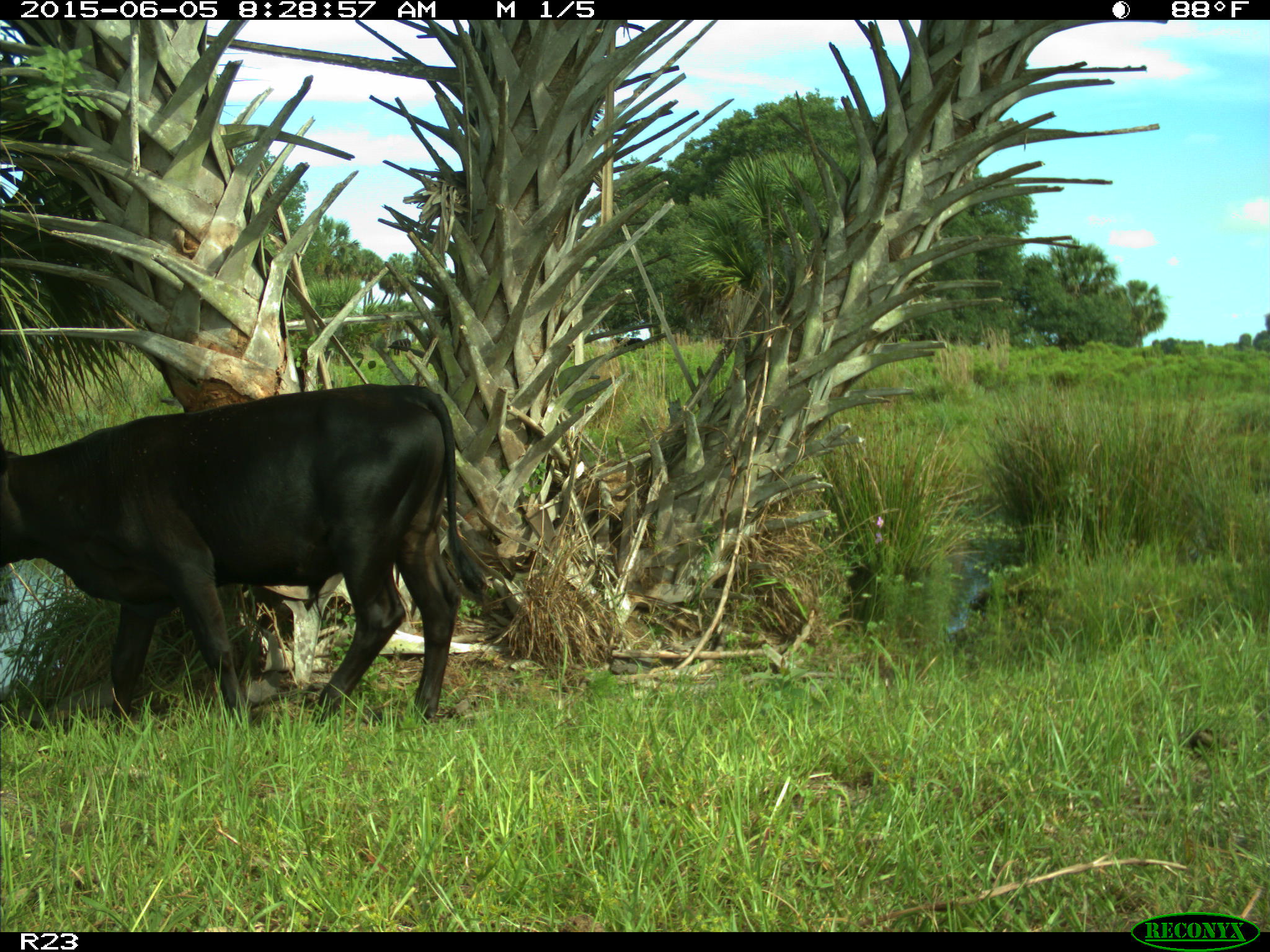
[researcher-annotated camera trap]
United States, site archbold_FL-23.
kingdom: Animalia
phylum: Chordata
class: Mammalia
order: Artiodactyla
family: Bovidae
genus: Bos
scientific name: Bos taurus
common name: domestic cow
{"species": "Bos taurus (domestic cow)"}